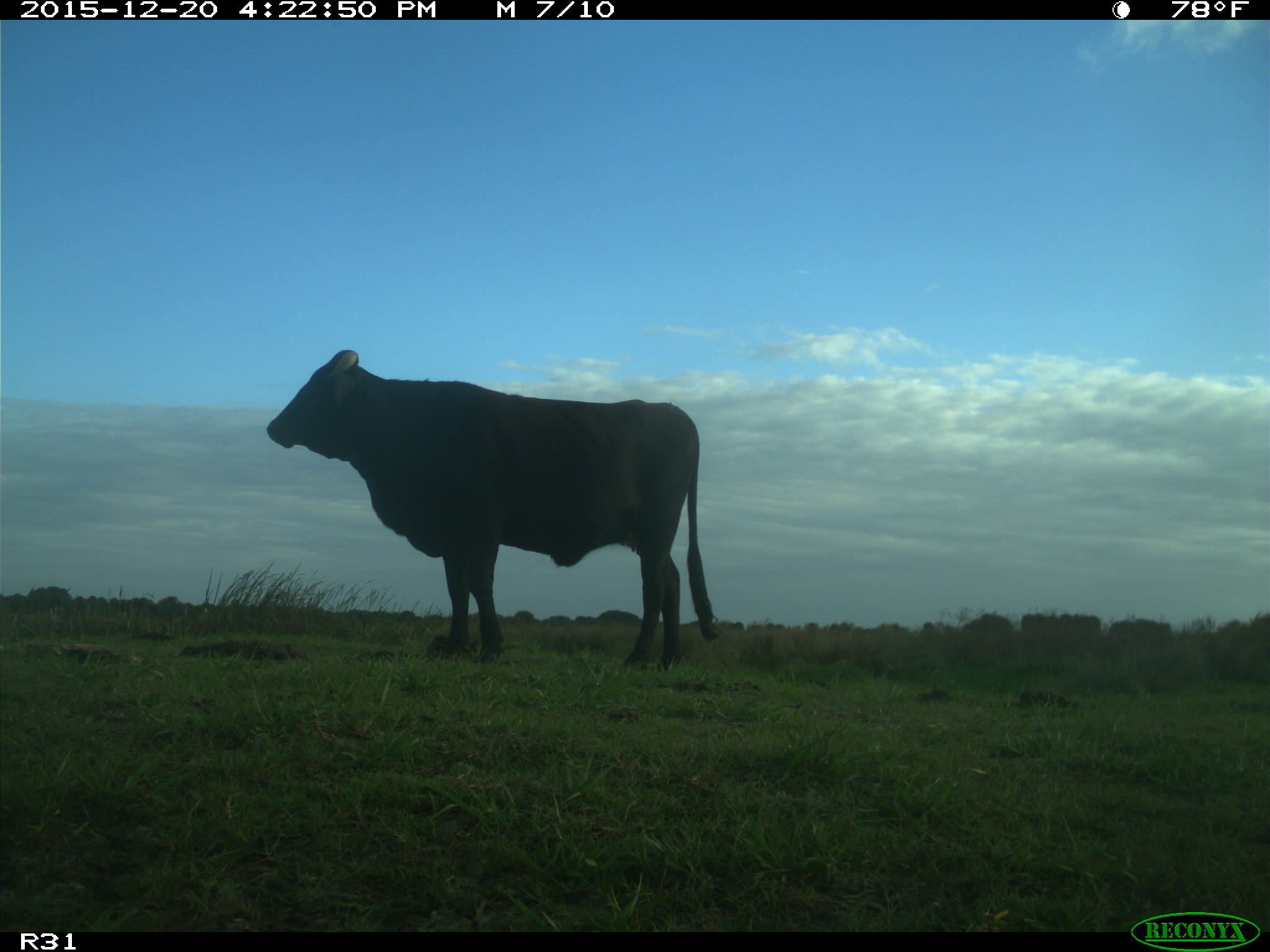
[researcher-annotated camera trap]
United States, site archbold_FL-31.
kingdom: Animalia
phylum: Chordata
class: Mammalia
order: Artiodactyla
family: Bovidae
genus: Bos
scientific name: Bos taurus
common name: domestic cow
Bos taurus (domestic cow).